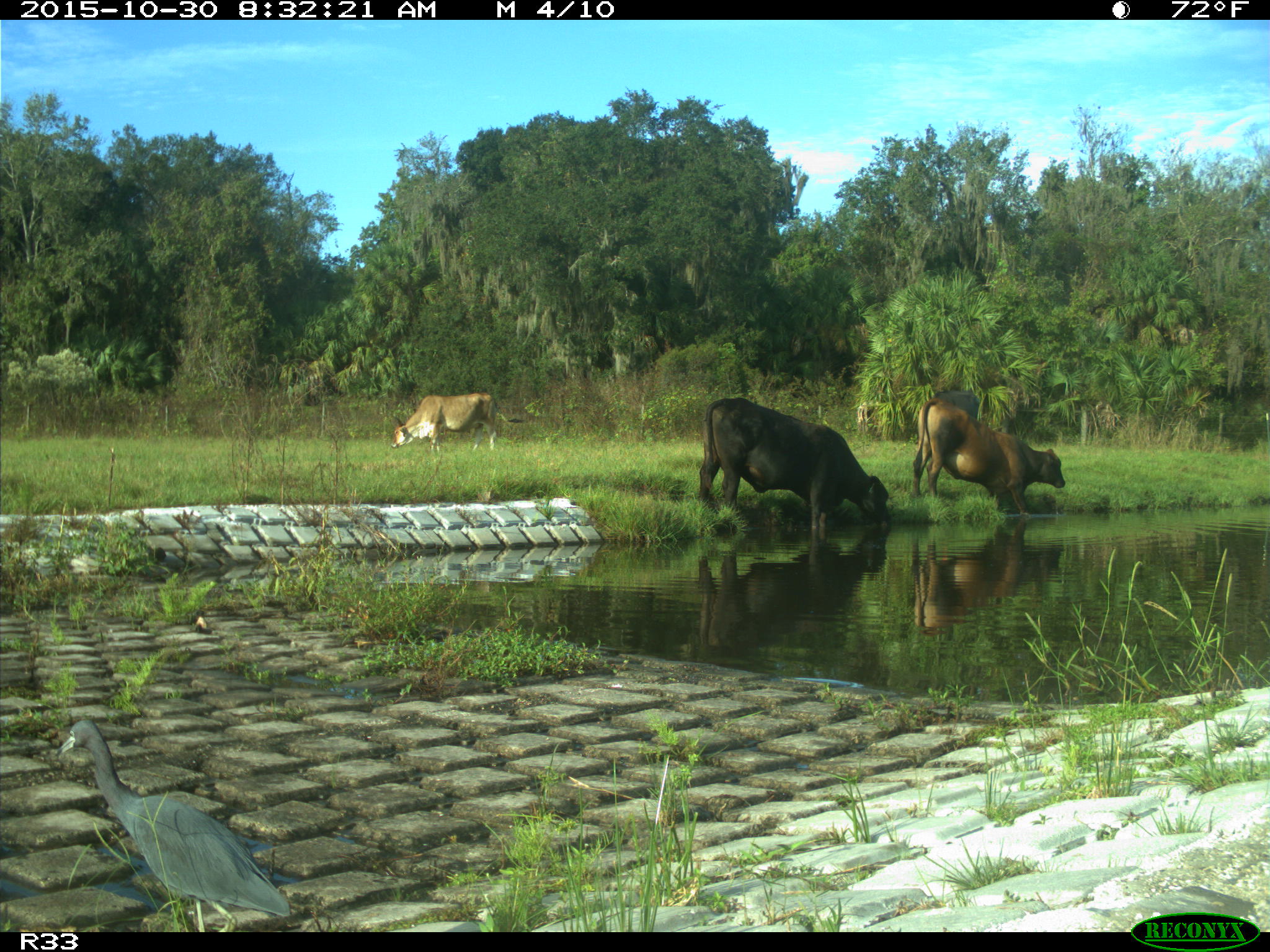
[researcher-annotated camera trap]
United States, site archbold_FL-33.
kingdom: Animalia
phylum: Chordata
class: Mammalia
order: Artiodactyla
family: Bovidae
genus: Bos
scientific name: Bos taurus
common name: domestic cow